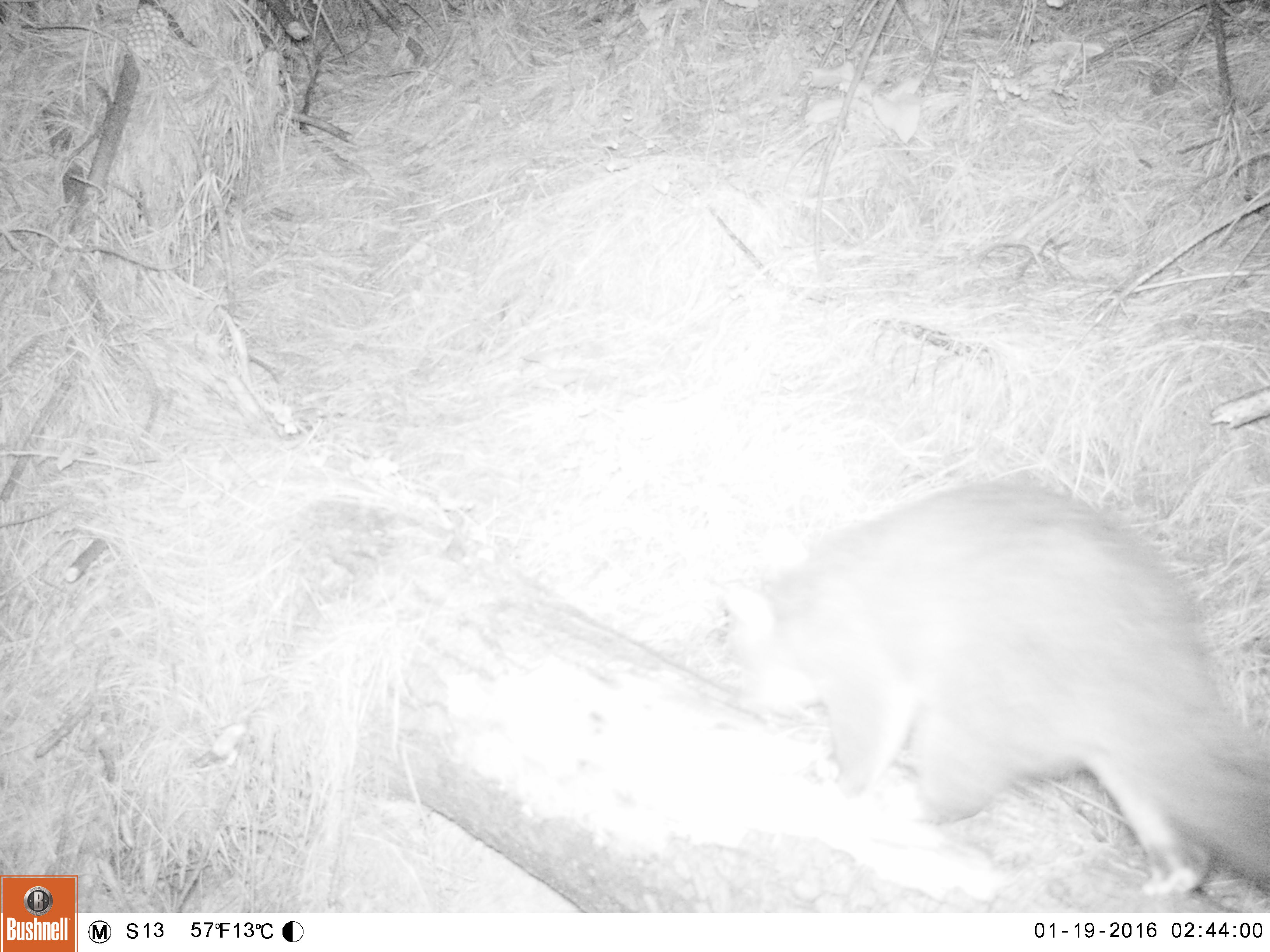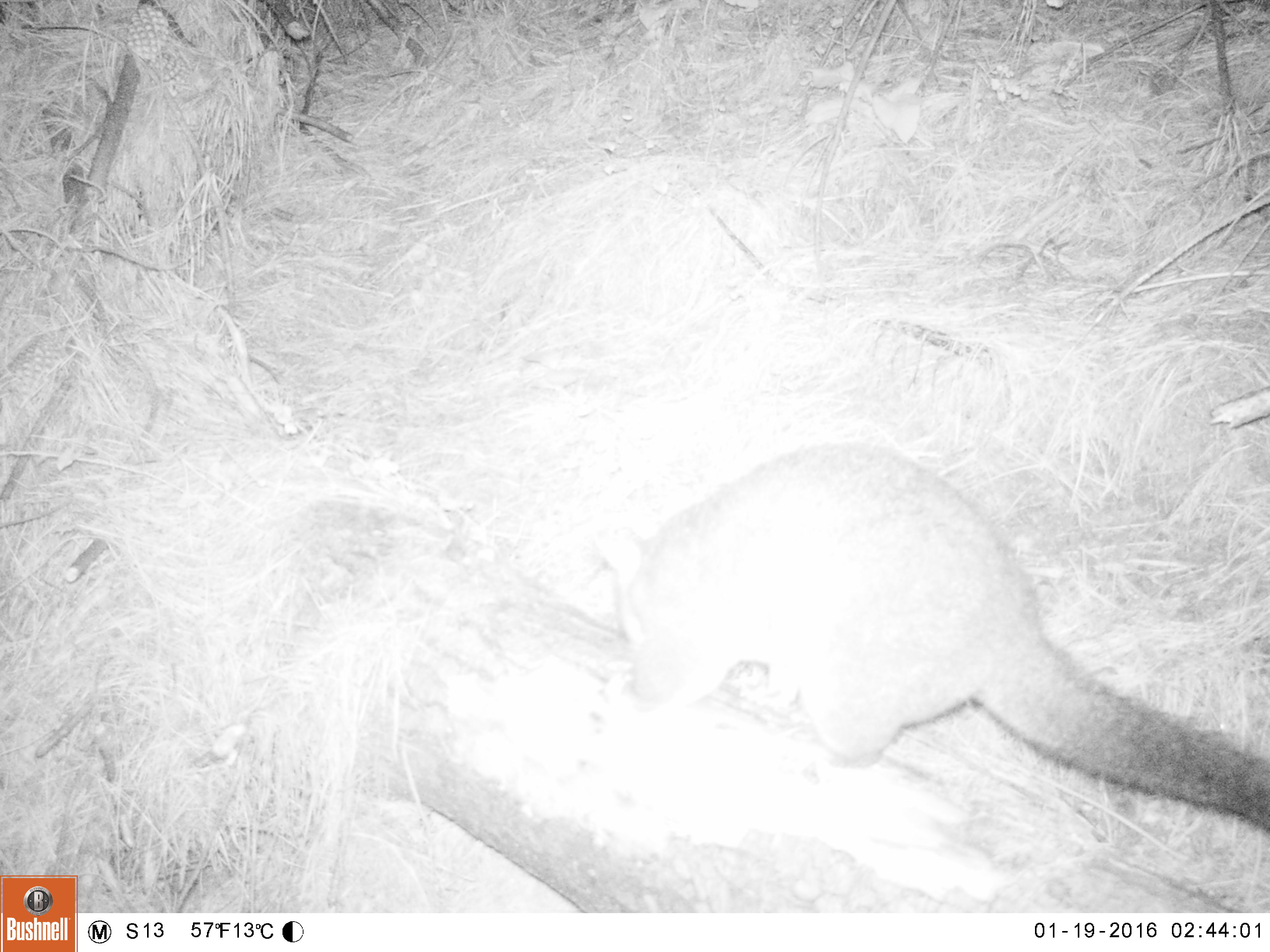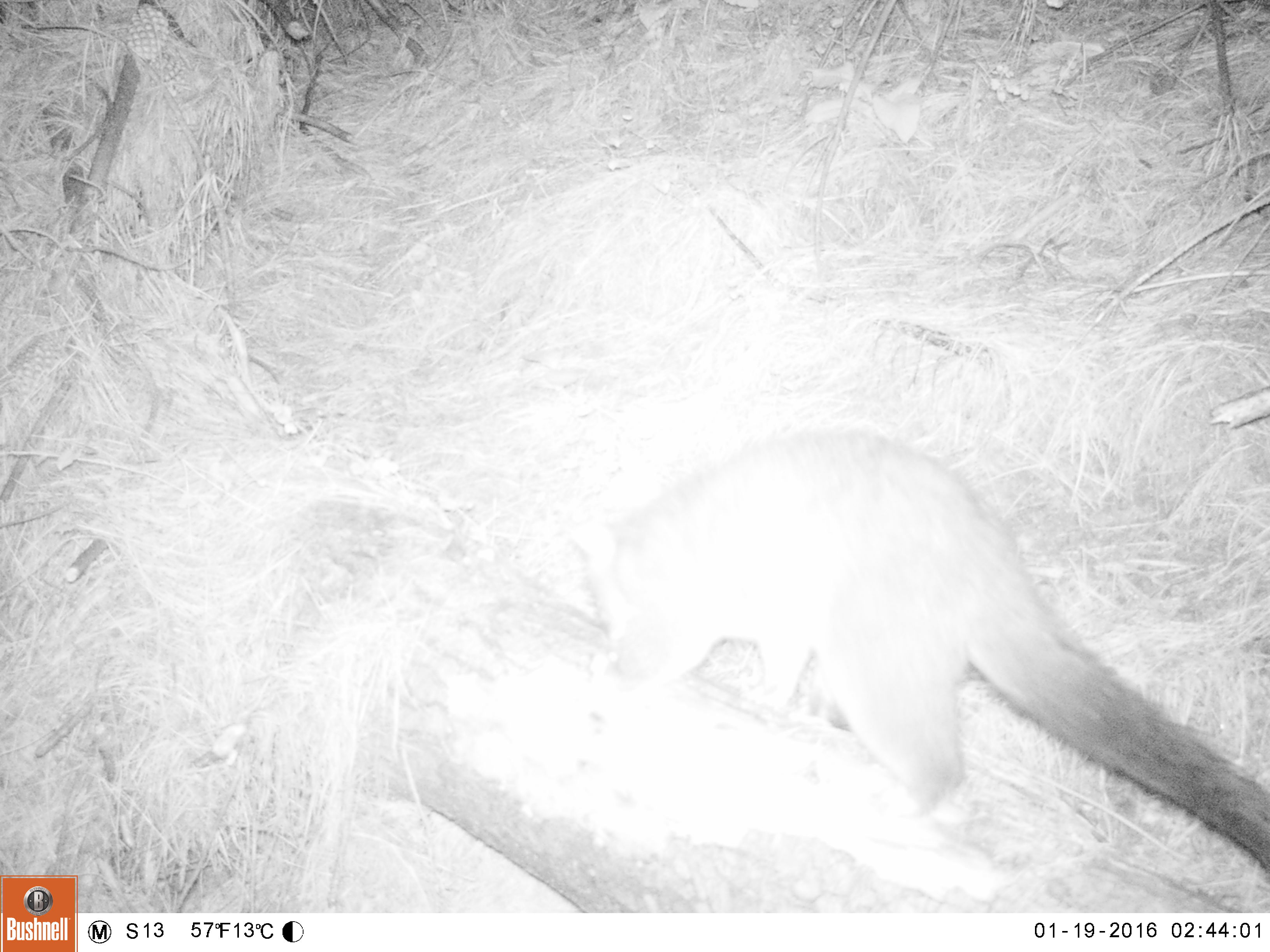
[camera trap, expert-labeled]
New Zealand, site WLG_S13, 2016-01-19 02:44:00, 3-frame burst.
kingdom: Animalia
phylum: Chordata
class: Mammalia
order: Diprotodontia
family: Phalangeridae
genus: Trichosurus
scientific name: Trichosurus vulpecula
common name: common brushtail possum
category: possum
Possum (common brushtail possum) (Trichosurus vulpecula).